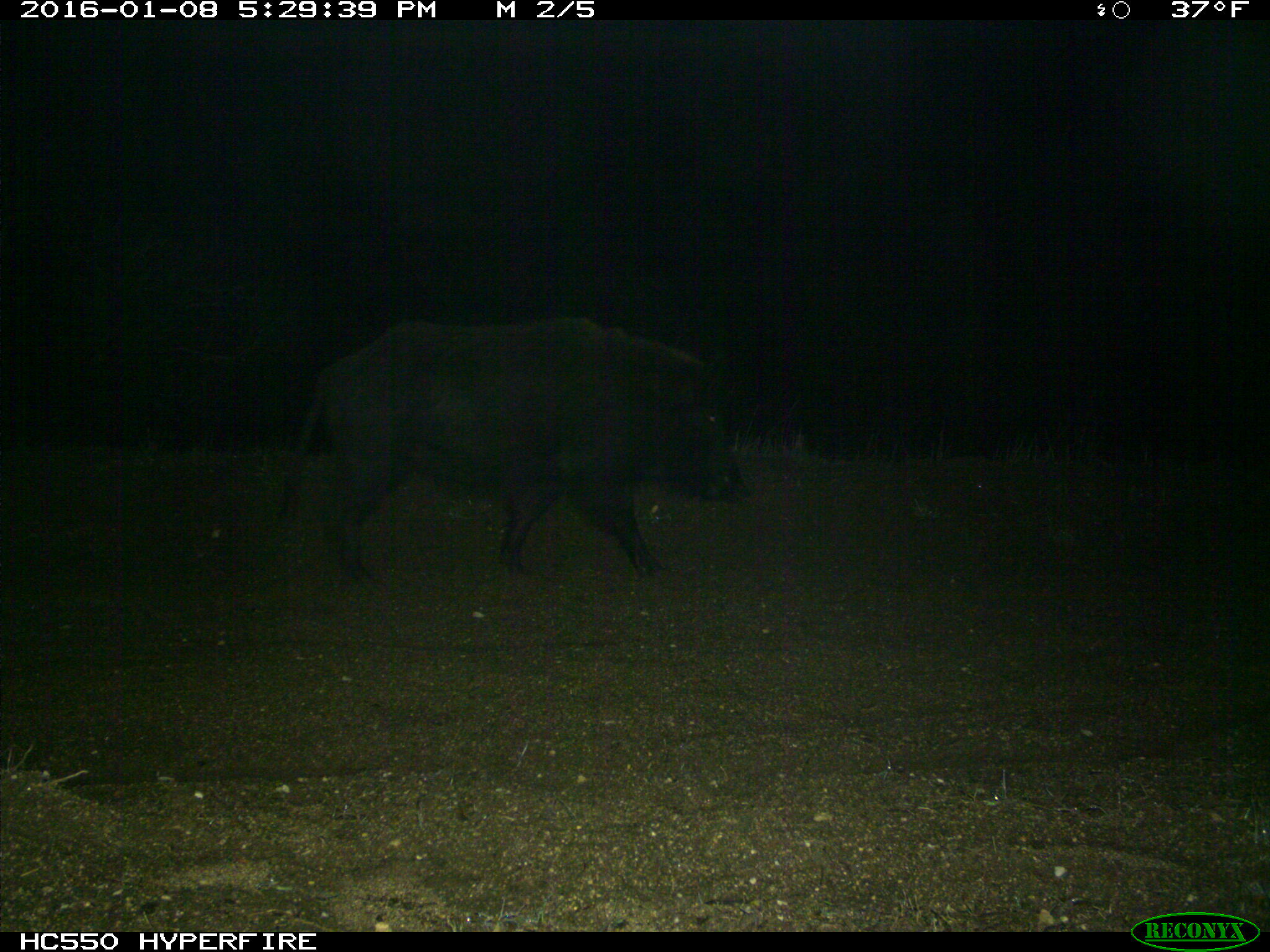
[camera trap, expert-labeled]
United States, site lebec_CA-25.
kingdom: Animalia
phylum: Chordata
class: Mammalia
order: Artiodactyla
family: Suidae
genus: Sus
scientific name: Sus scrofa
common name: wild boar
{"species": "Sus scrofa (wild boar)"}